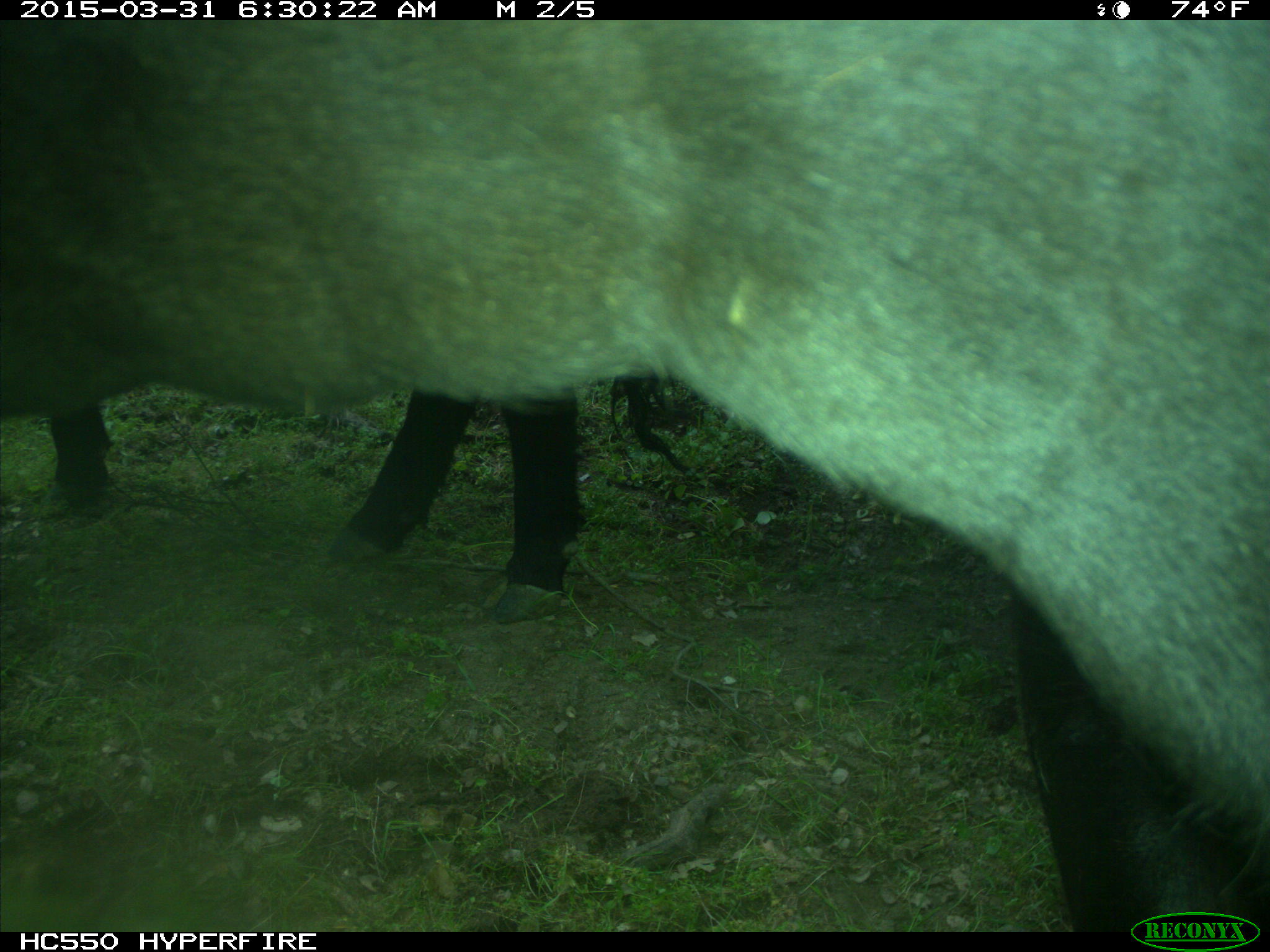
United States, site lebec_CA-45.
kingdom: Animalia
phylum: Chordata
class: Mammalia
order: Artiodactyla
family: Bovidae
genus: Bos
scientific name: Bos taurus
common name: domestic cow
Bos taurus (domestic cow).